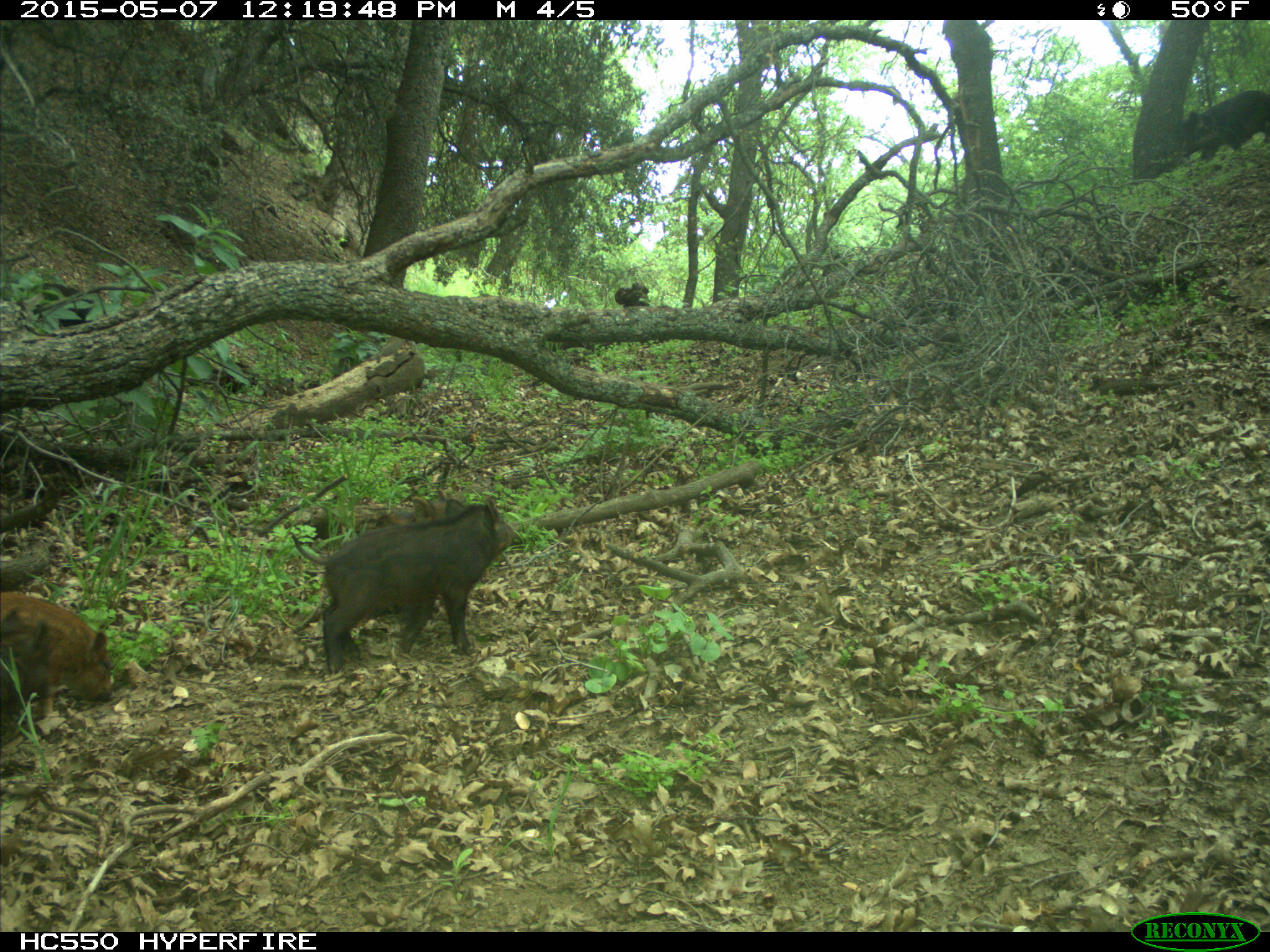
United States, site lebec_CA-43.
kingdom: Animalia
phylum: Chordata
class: Mammalia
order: Artiodactyla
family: Suidae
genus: Sus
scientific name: Sus scrofa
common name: wild boar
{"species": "Sus scrofa (wild boar)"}